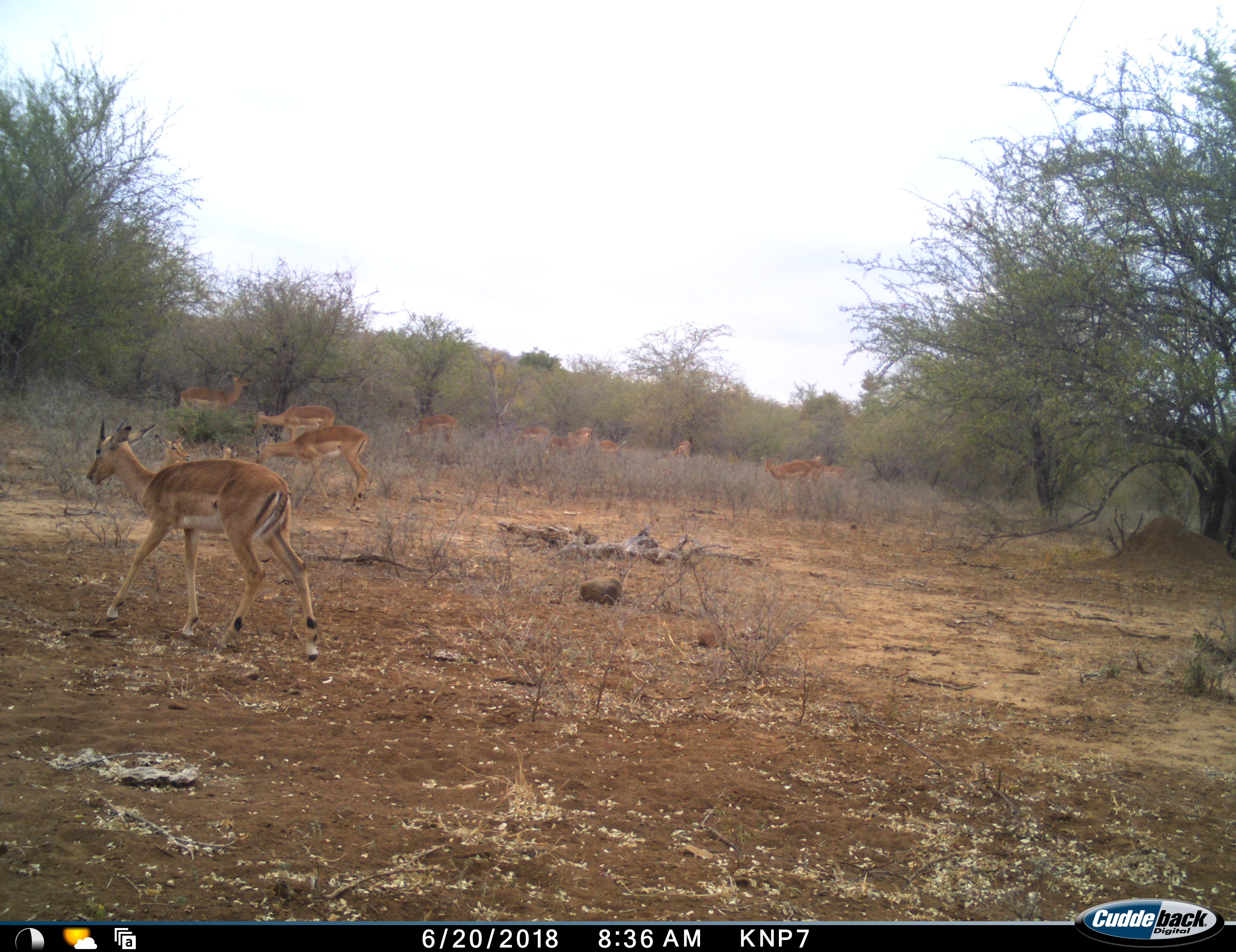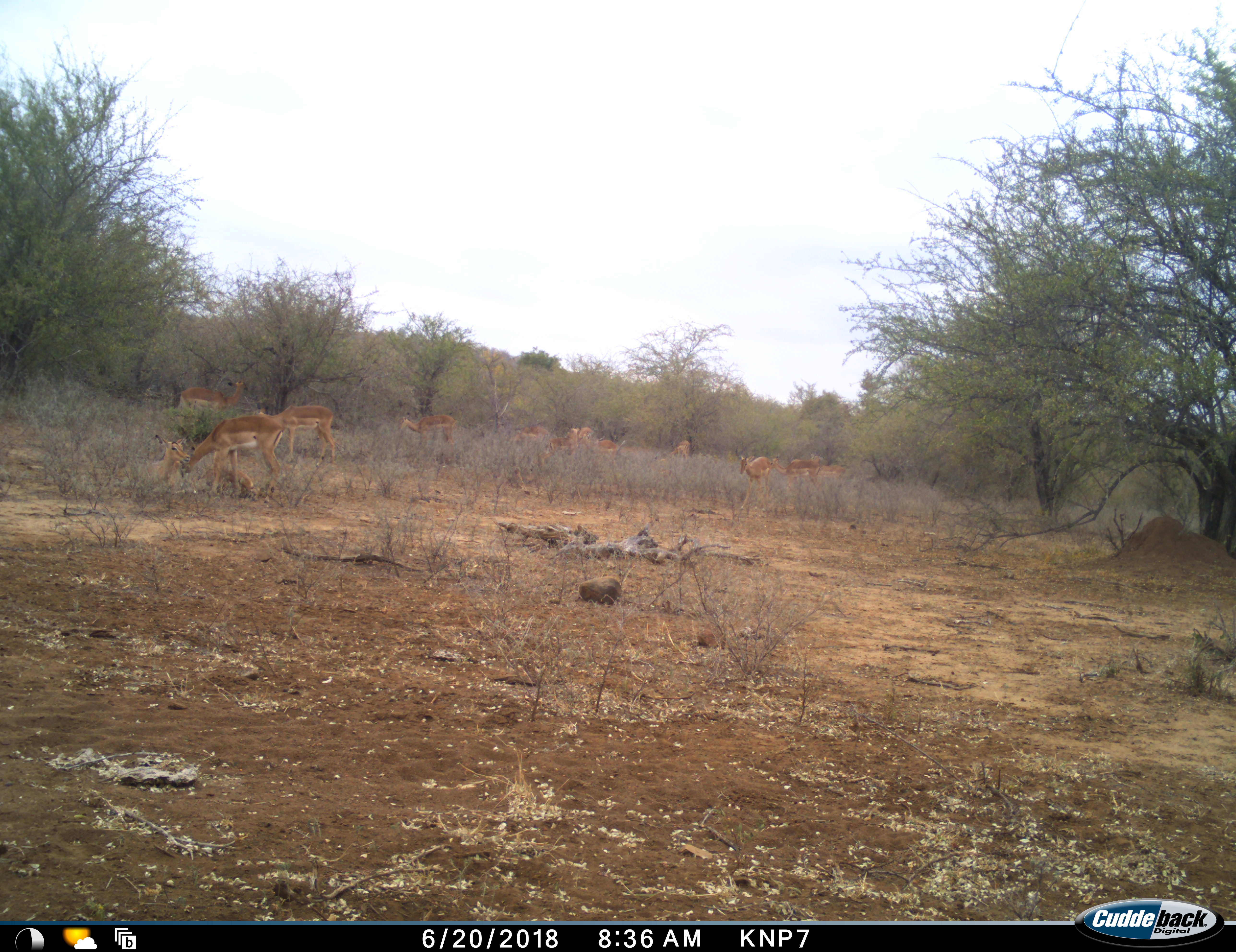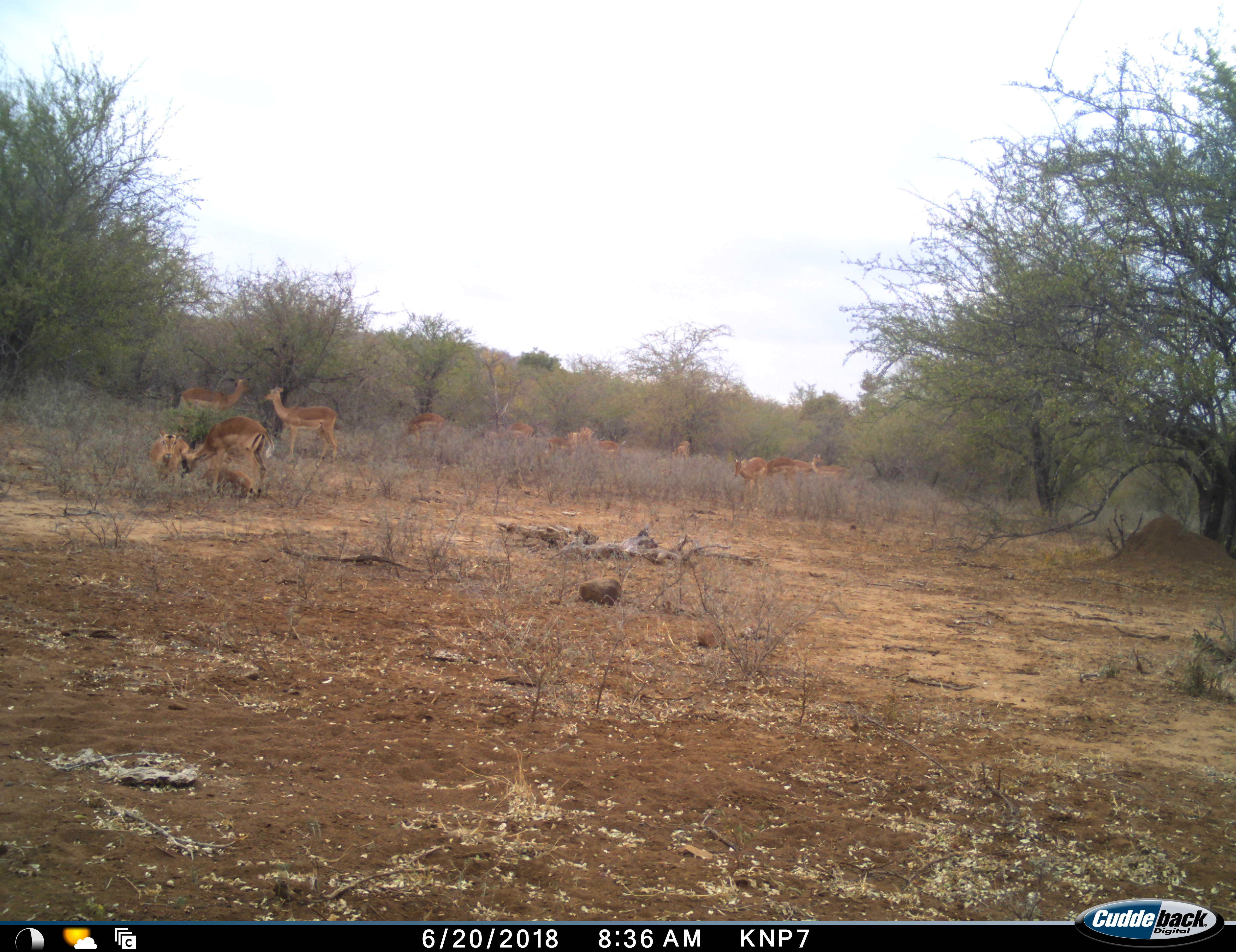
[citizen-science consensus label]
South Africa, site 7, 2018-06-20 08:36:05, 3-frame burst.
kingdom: Animalia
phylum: Chordata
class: Mammalia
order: Artiodactyla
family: Bovidae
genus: Aepyceros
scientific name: Aepyceros melampus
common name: impala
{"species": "impala (Aepyceros melampus)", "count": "11-50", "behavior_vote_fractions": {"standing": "70%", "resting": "50%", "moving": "60%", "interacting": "0%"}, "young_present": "10%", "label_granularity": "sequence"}